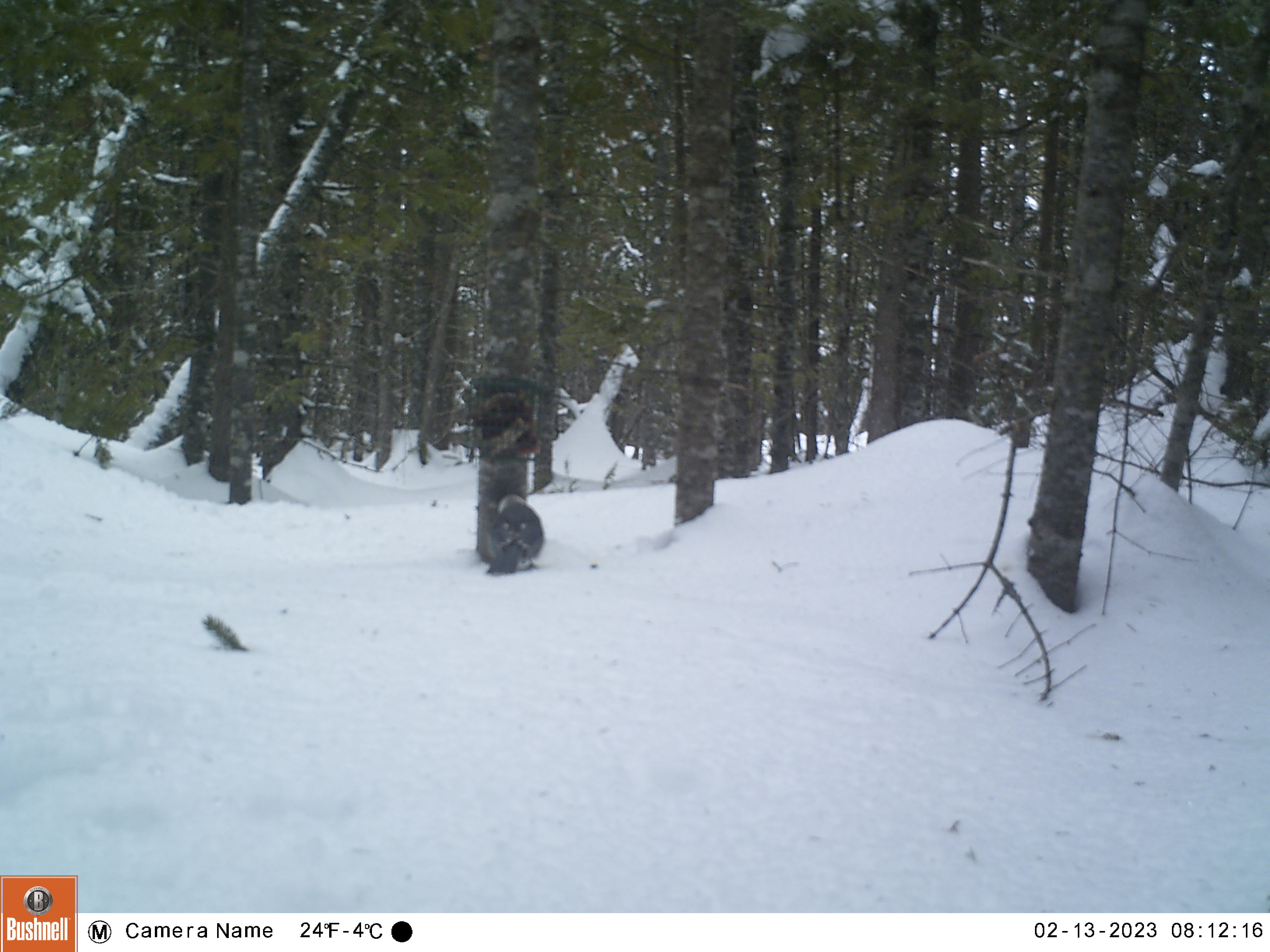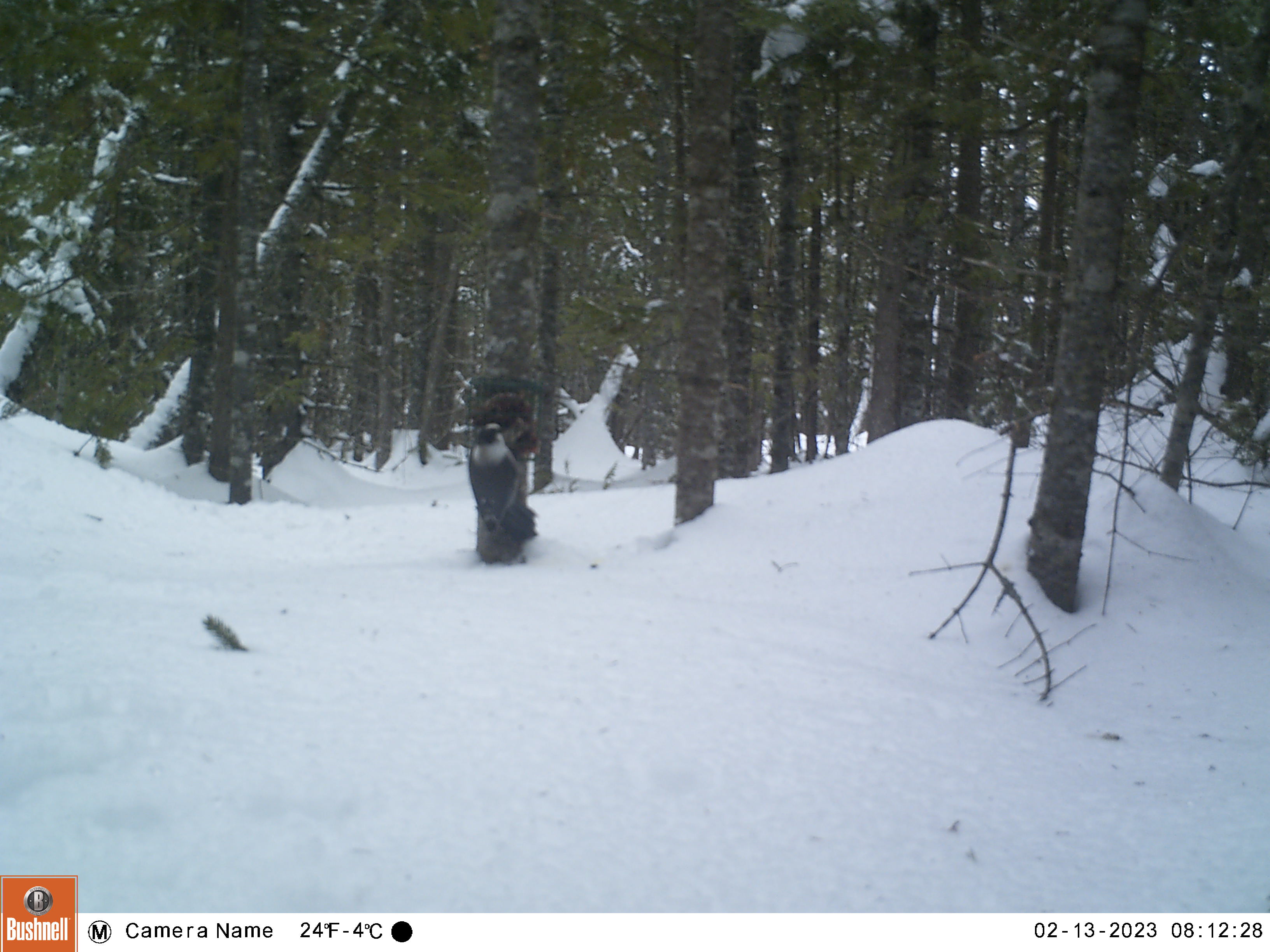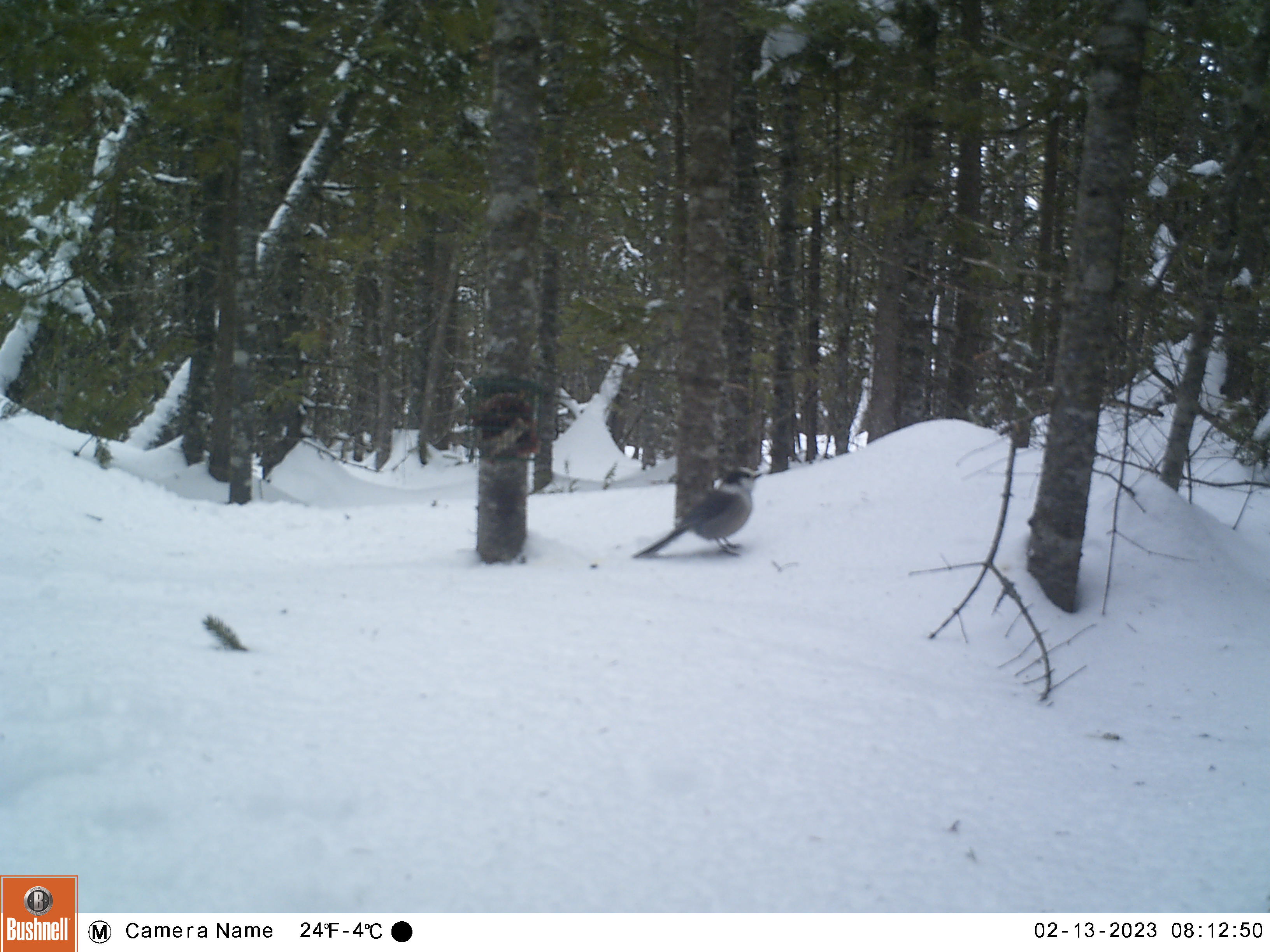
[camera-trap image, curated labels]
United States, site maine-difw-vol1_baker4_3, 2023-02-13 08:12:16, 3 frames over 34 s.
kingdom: Animalia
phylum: Chordata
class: Aves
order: Passeriformes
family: Corvidae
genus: Perisoreus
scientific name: Perisoreus canadensis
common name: canada jay